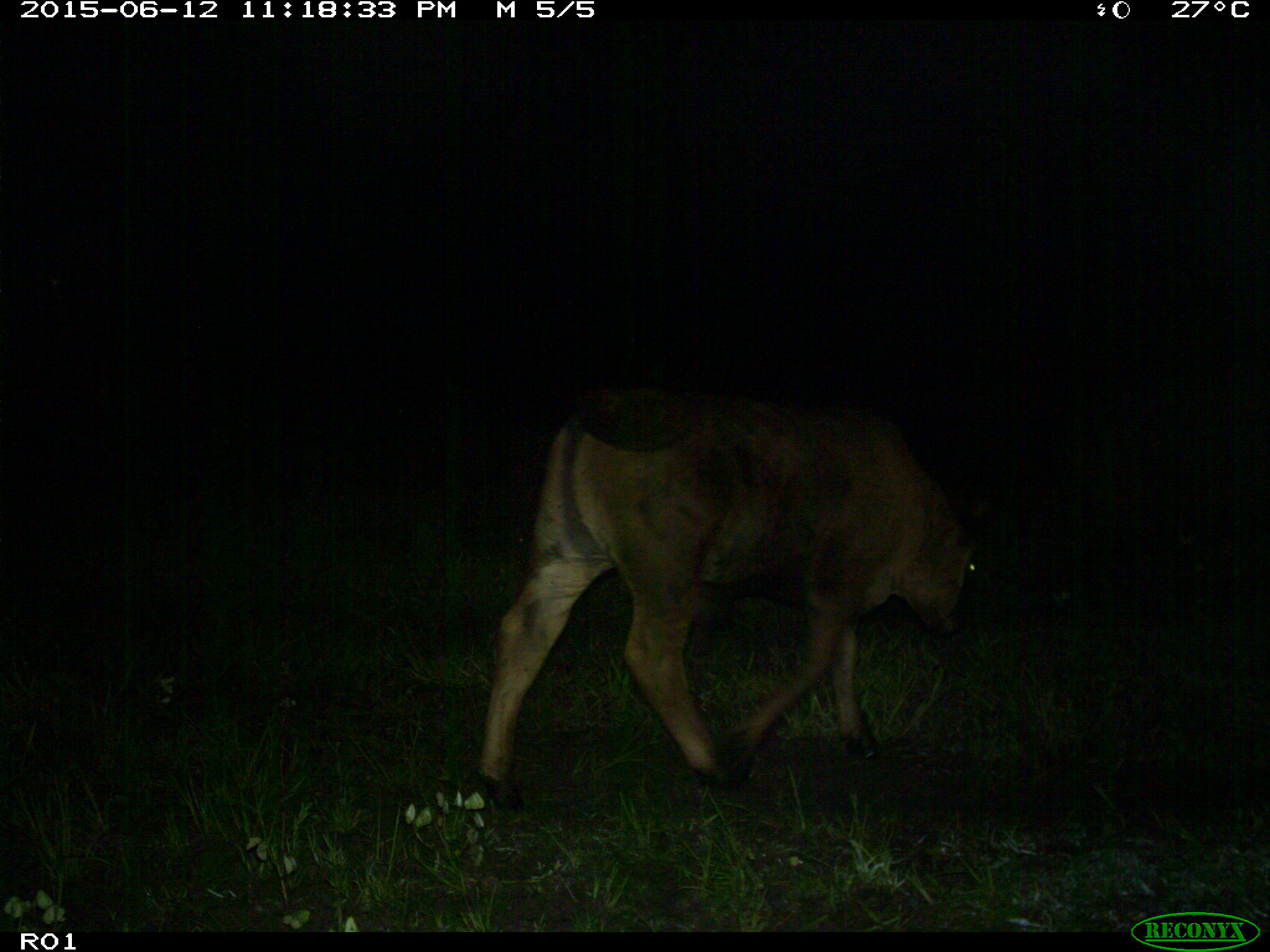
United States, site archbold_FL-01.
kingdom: Animalia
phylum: Chordata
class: Mammalia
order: Artiodactyla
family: Bovidae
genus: Bos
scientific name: Bos taurus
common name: domestic cow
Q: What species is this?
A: Bos taurus (domestic cow).